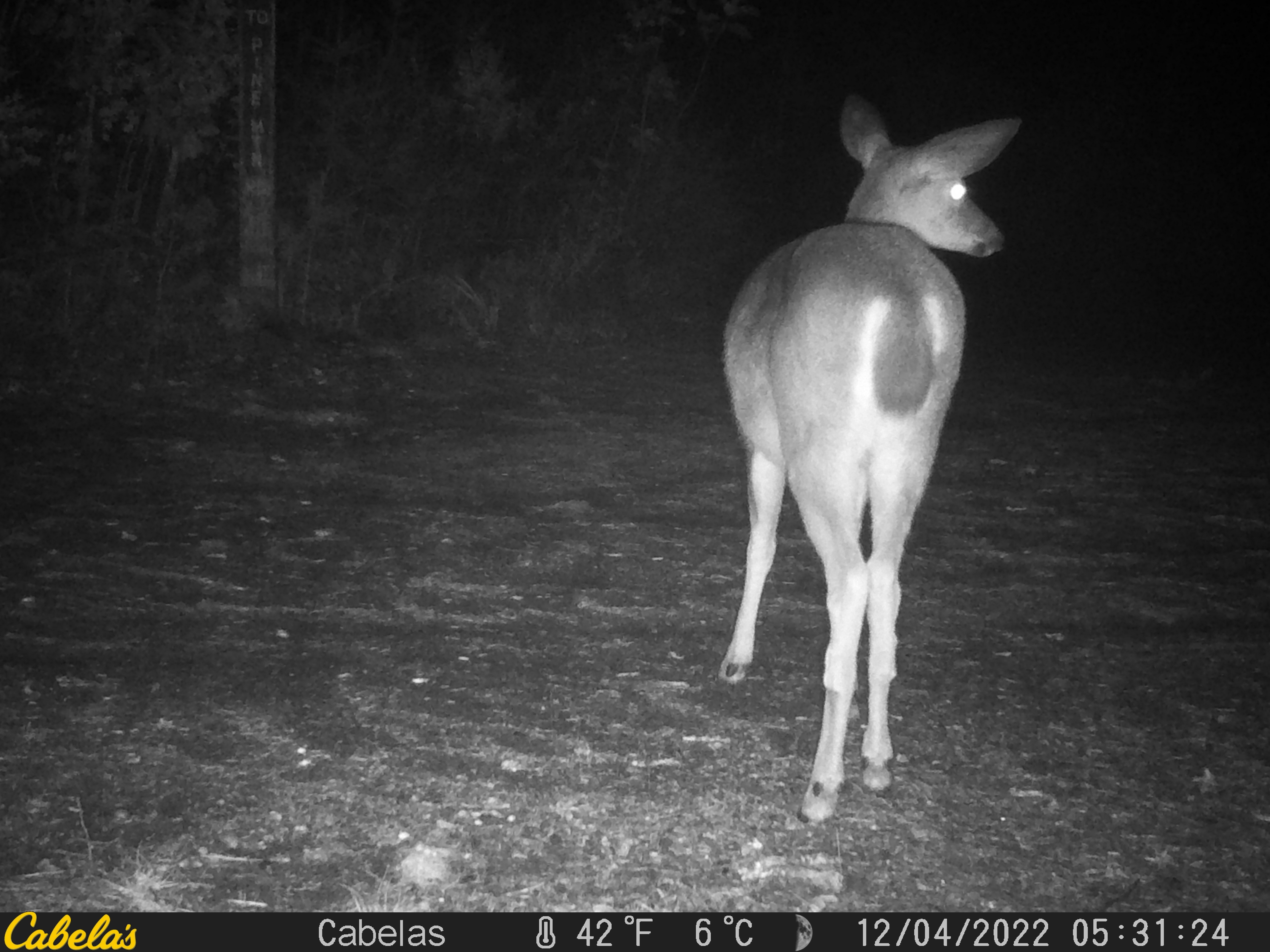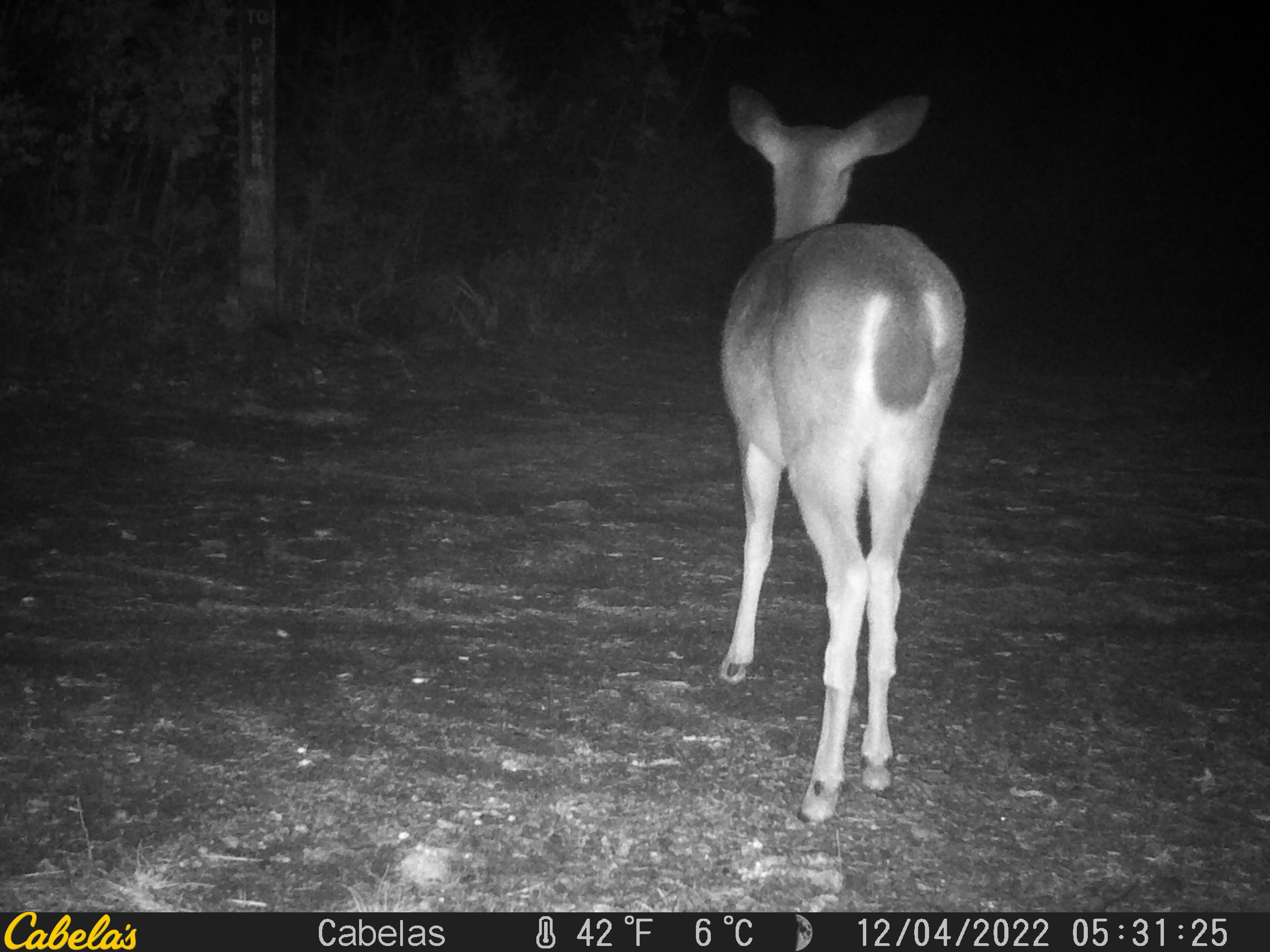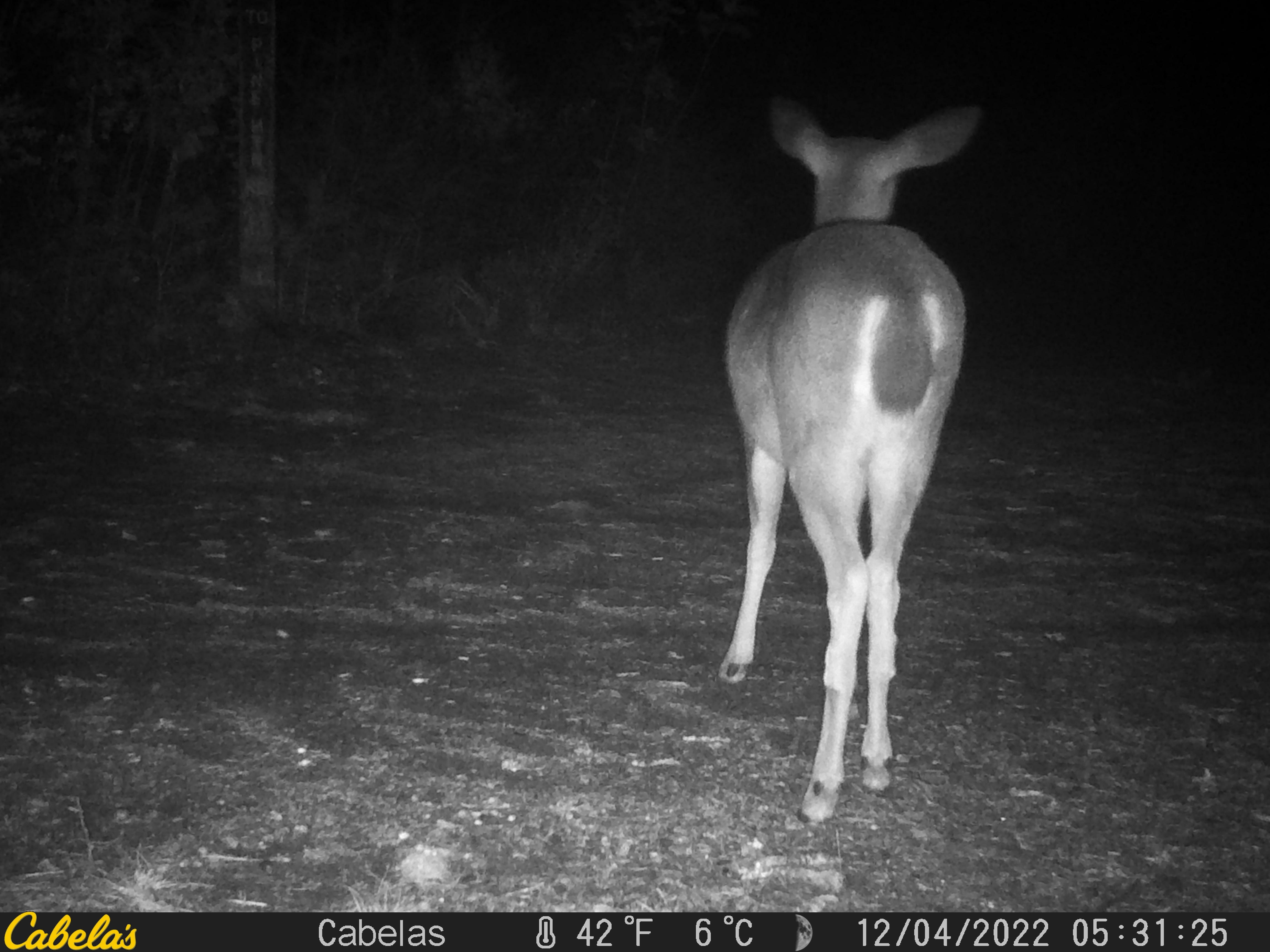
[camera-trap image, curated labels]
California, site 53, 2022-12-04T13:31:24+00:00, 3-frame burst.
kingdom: Animalia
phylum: Chordata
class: Mammalia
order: Artiodactyla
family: Cervidae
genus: Odocoileus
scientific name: Odocoileus hemionus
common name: mule deer